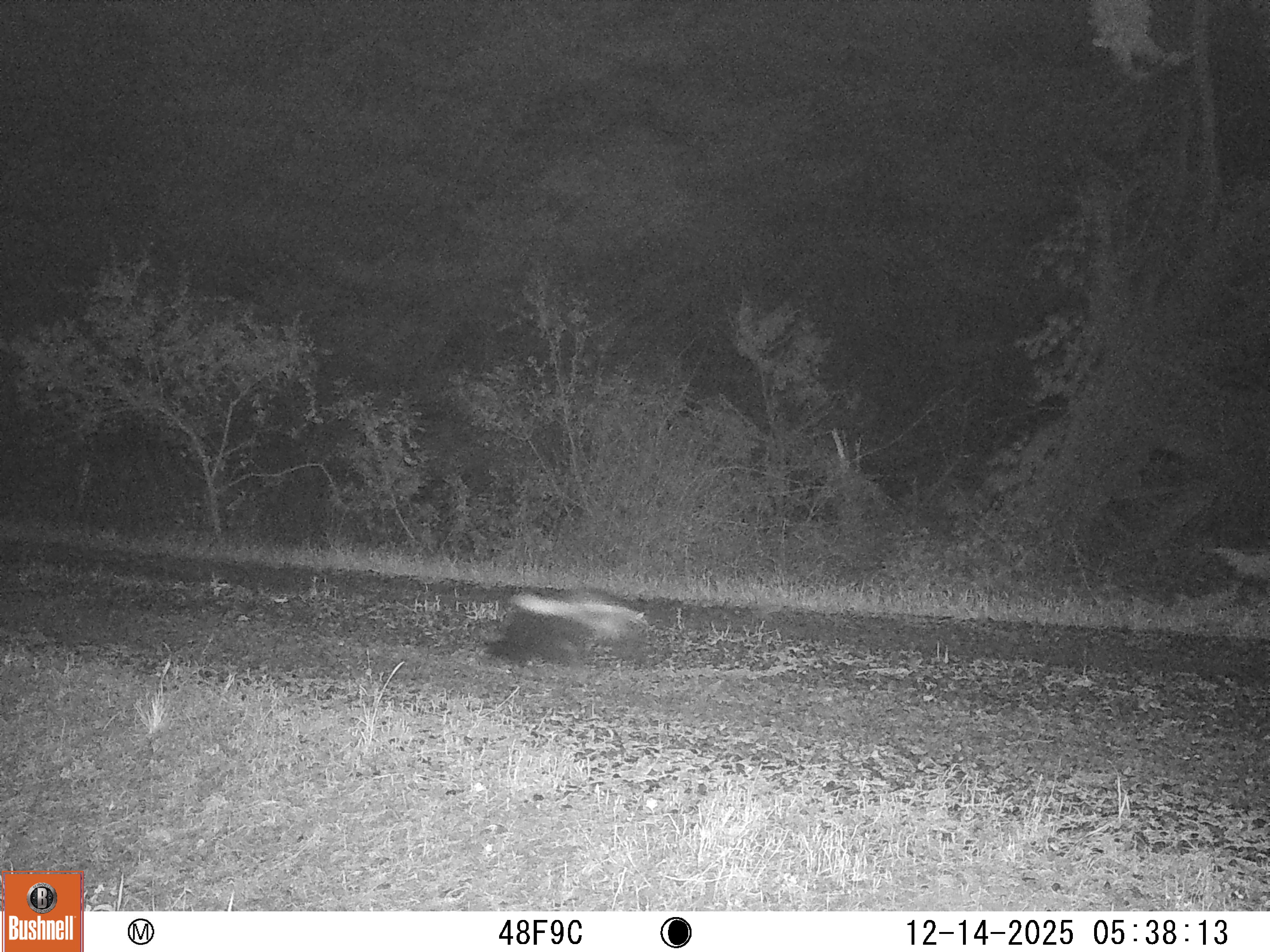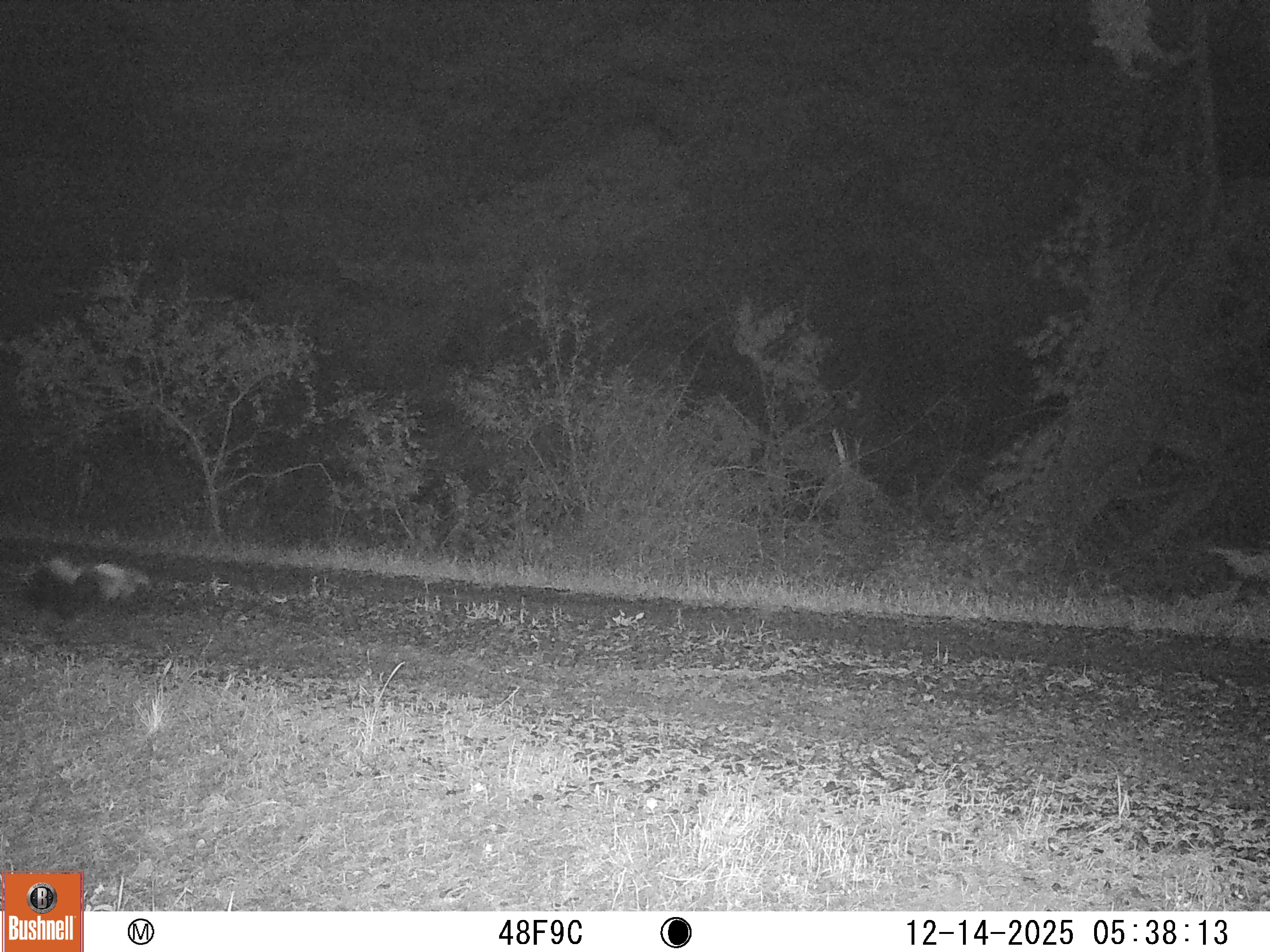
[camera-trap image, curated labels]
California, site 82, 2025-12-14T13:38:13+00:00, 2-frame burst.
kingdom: Animalia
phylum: Chordata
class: Mammalia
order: Carnivora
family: Mephitidae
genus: Mephitis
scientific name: Mephitis mephitis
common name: striped skunk